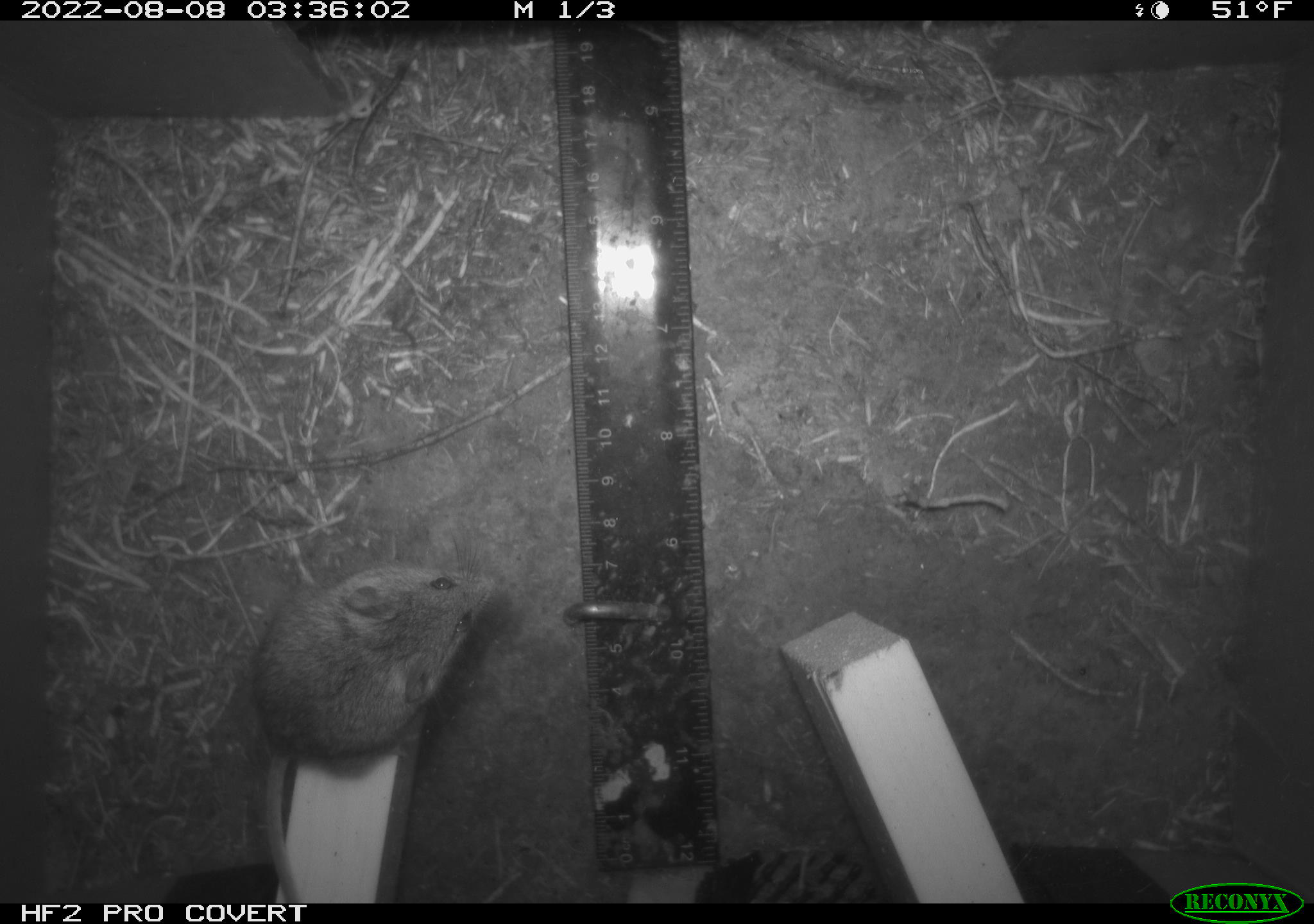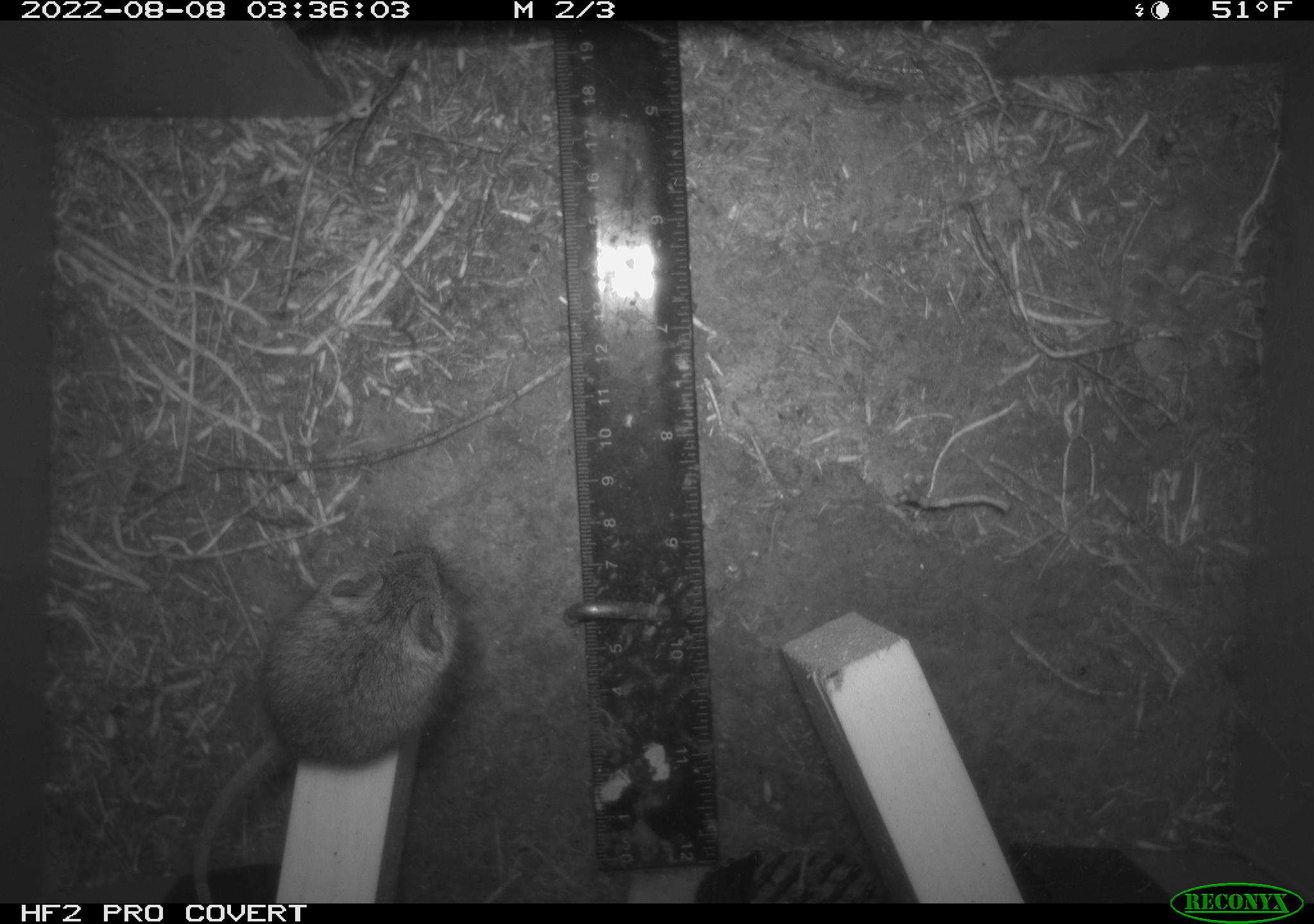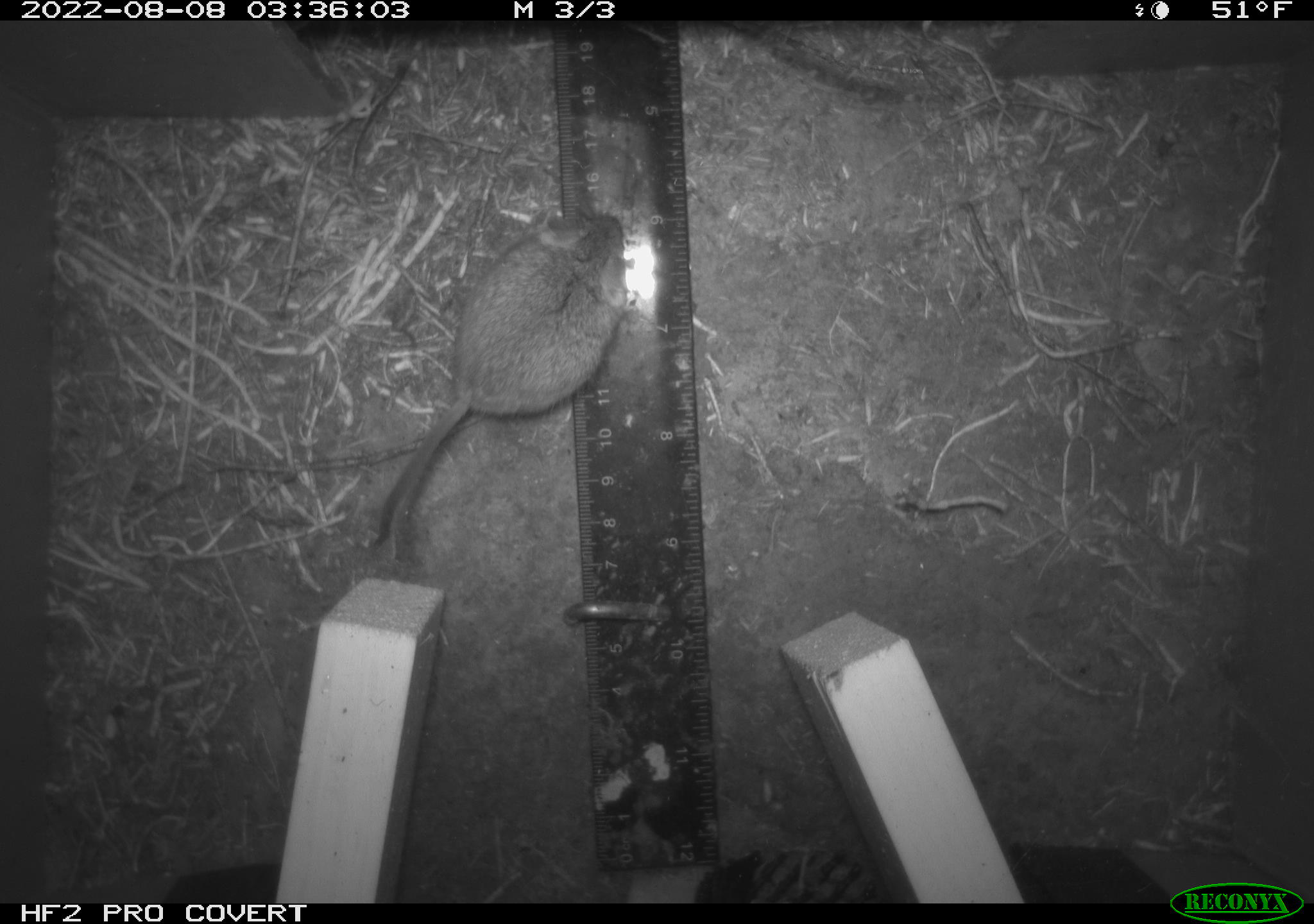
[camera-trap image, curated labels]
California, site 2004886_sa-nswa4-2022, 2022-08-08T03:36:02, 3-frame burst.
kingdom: Animalia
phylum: Chordata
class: Mammalia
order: Rodentia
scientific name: Rodentia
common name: rodent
Rodent (Rodentia).